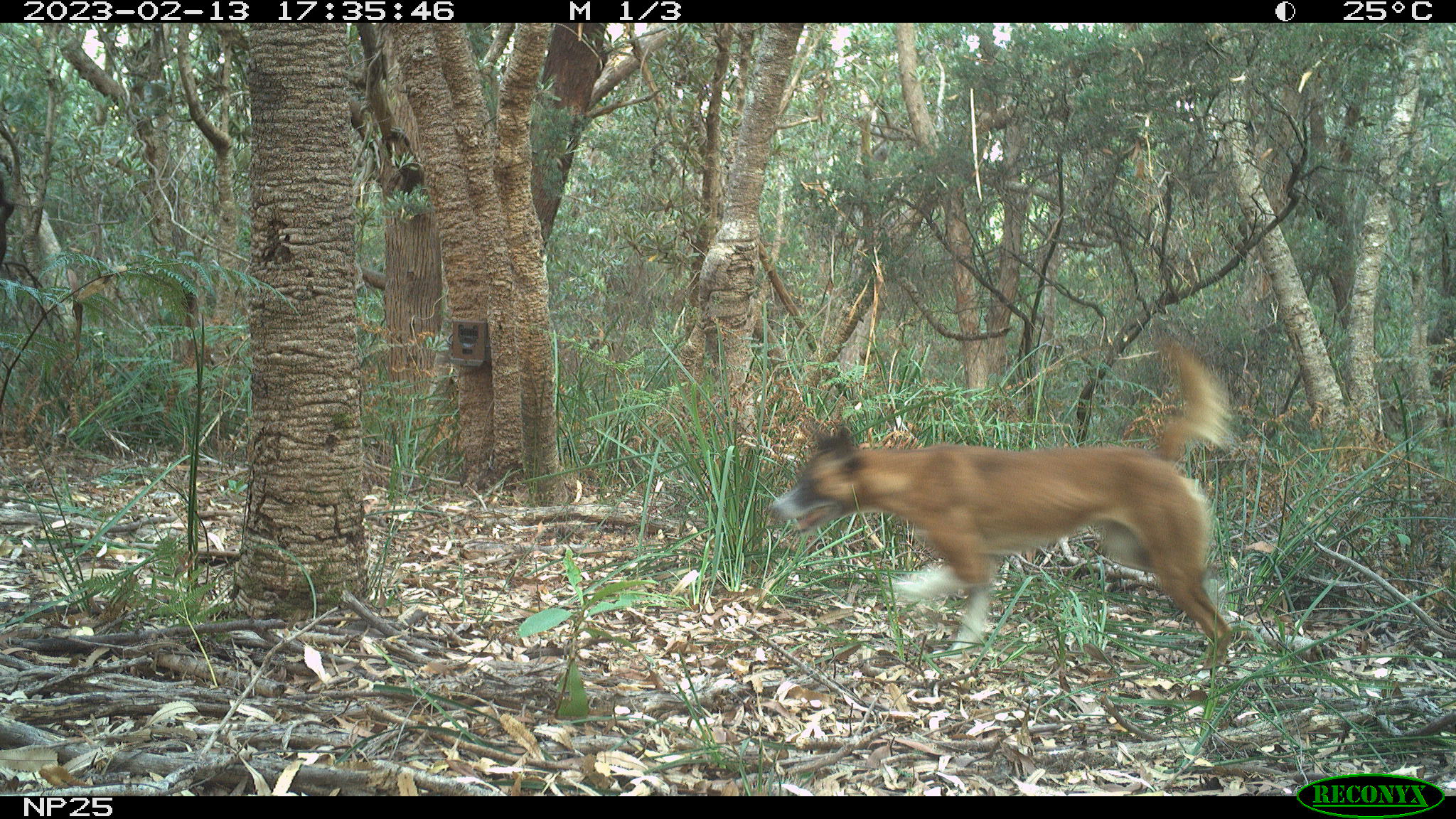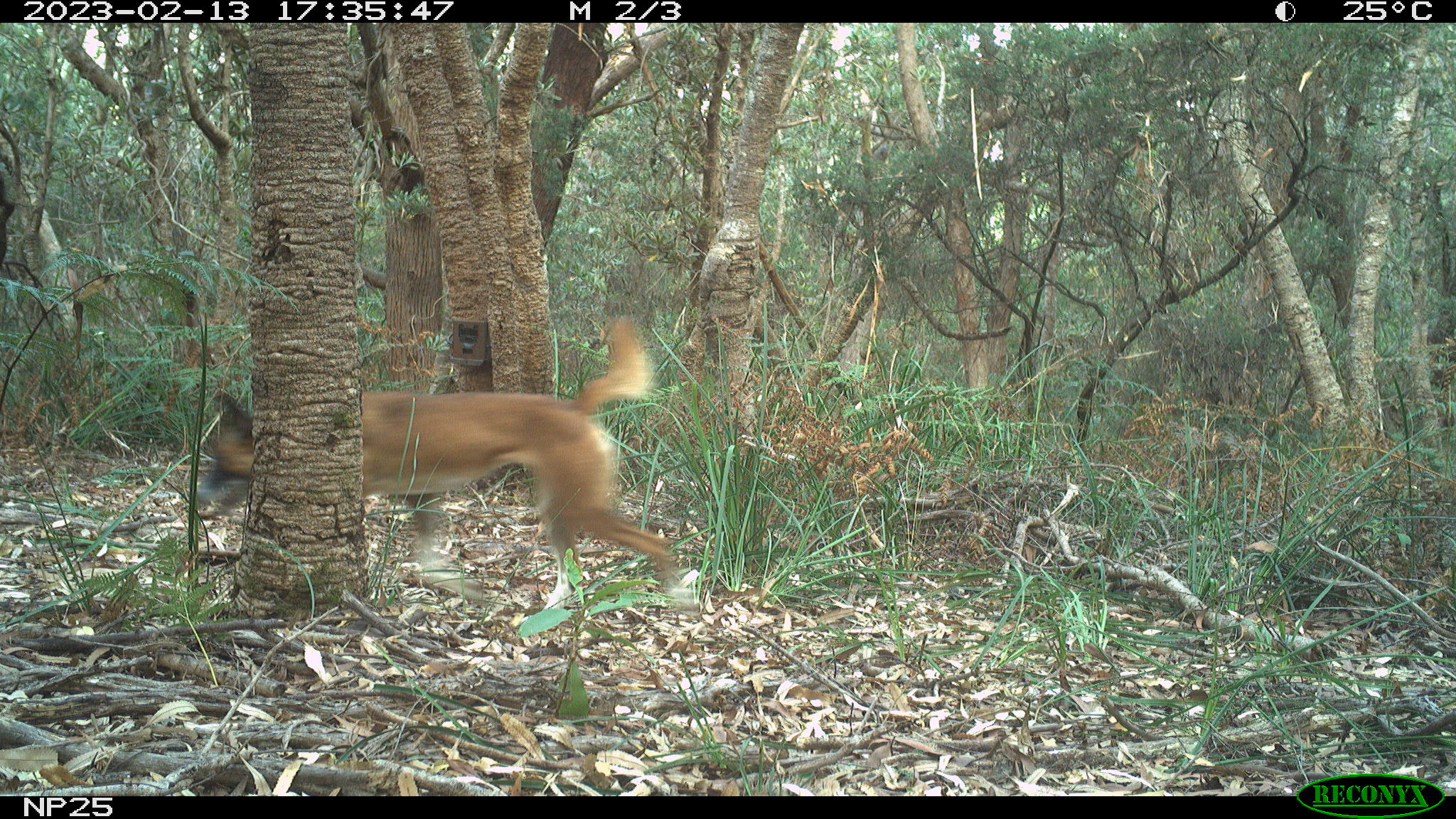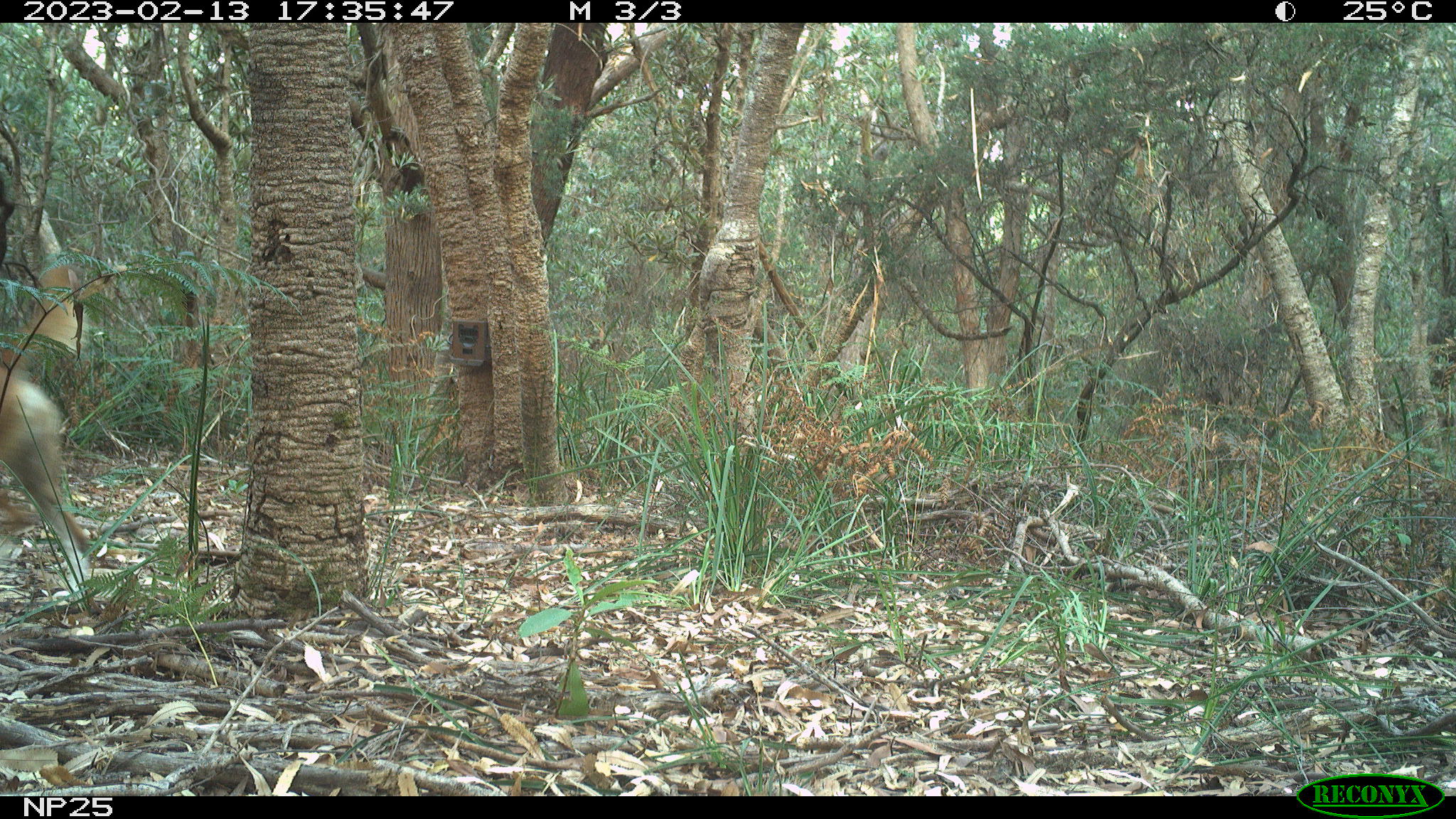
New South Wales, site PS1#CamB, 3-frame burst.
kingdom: Animalia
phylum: Chordata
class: Mammalia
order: Carnivora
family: Canidae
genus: Canis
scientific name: Canis familiaris dingo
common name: dingo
Dingo (Canis familiaris dingo).